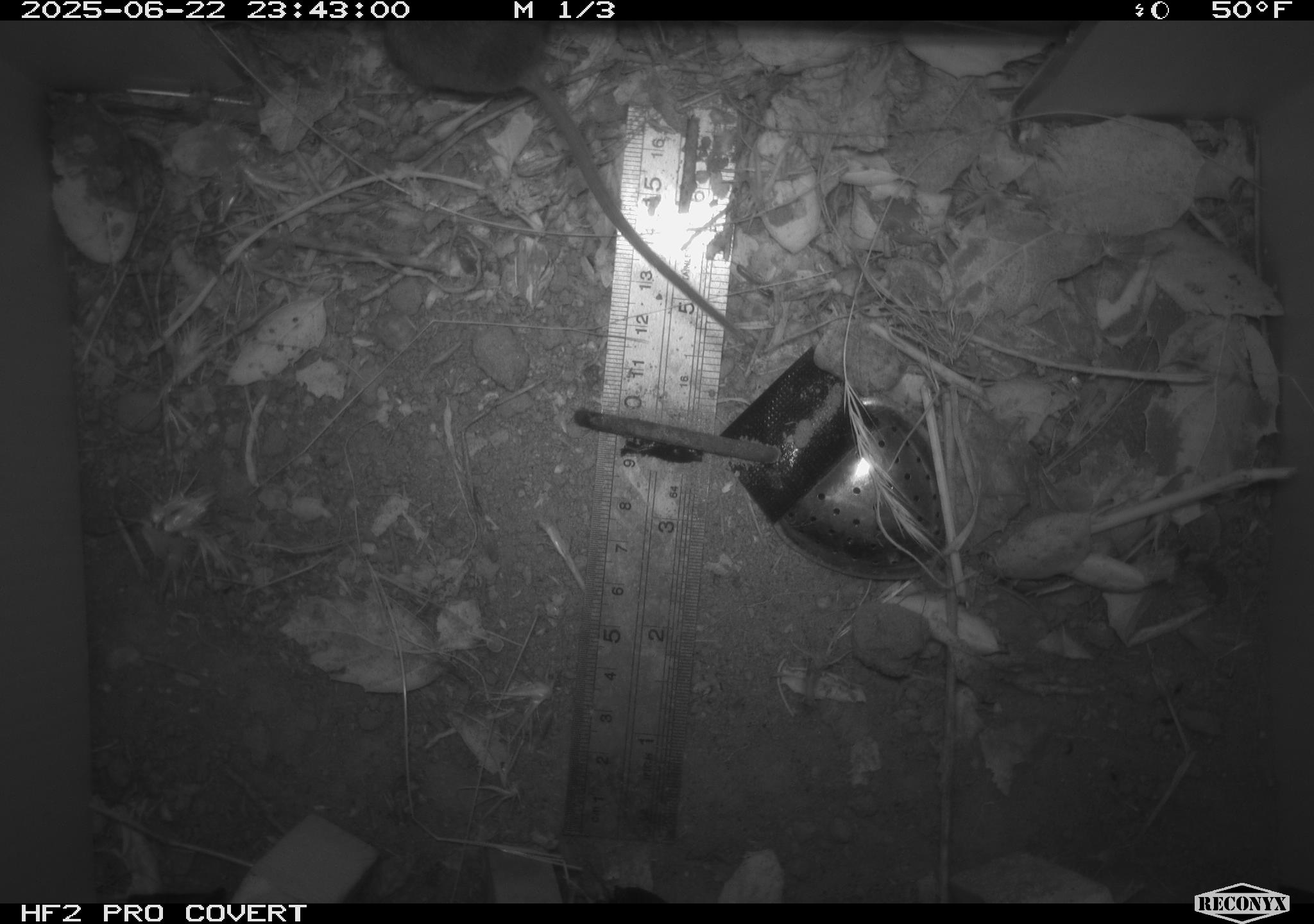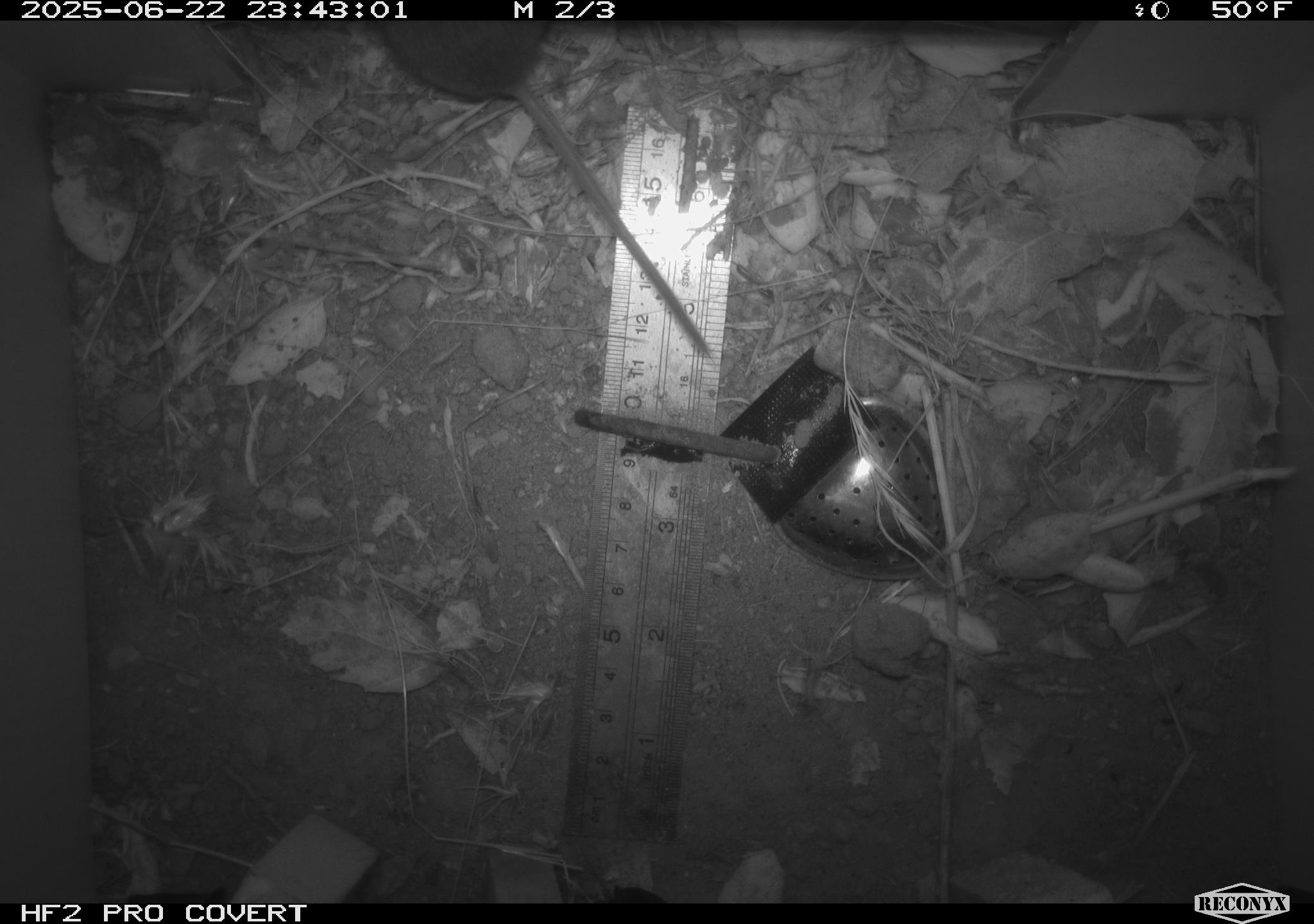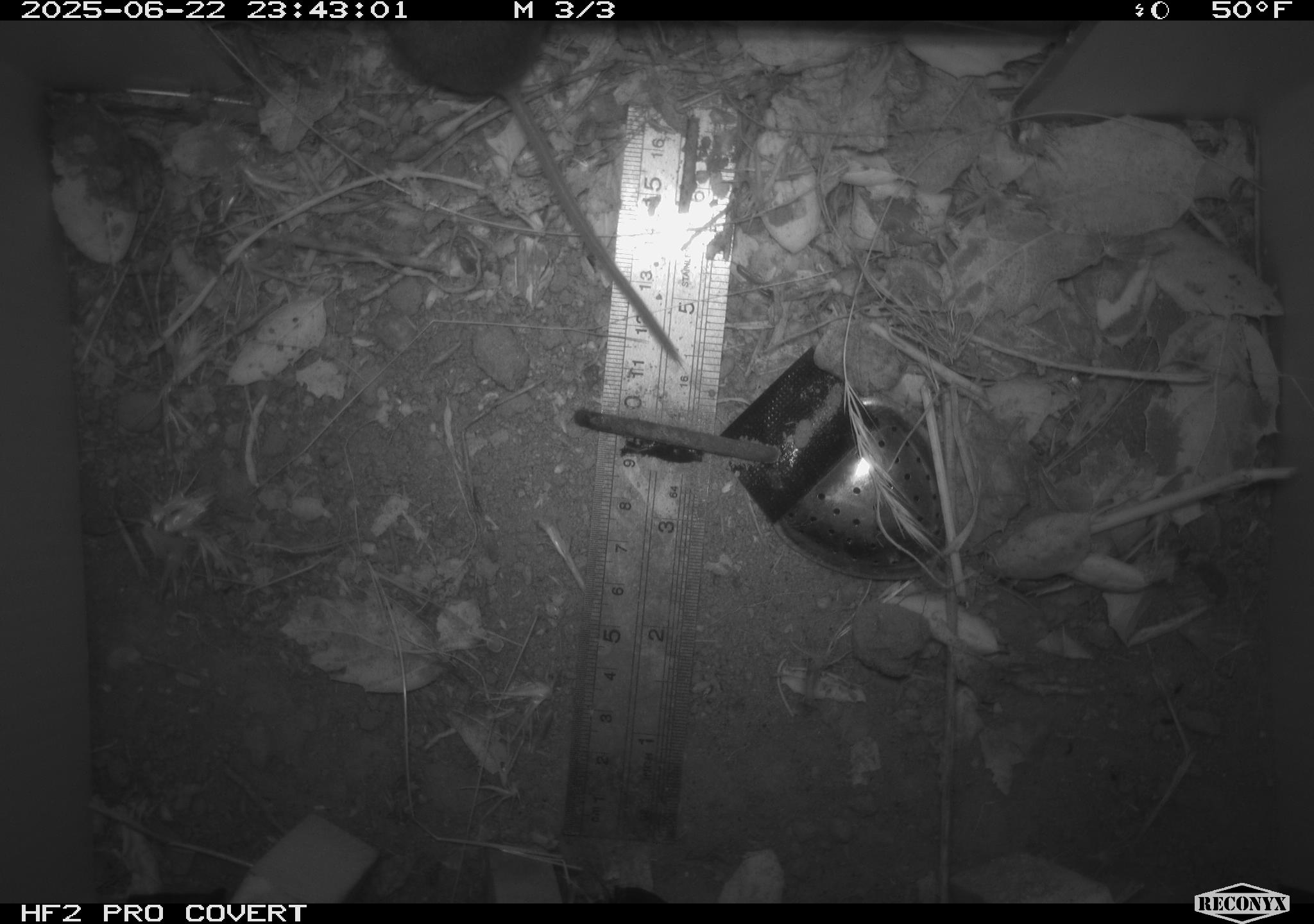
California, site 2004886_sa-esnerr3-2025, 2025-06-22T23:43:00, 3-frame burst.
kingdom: Animalia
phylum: Chordata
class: Mammalia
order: Rodentia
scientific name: Rodentia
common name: rodent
Rodent (Rodentia).